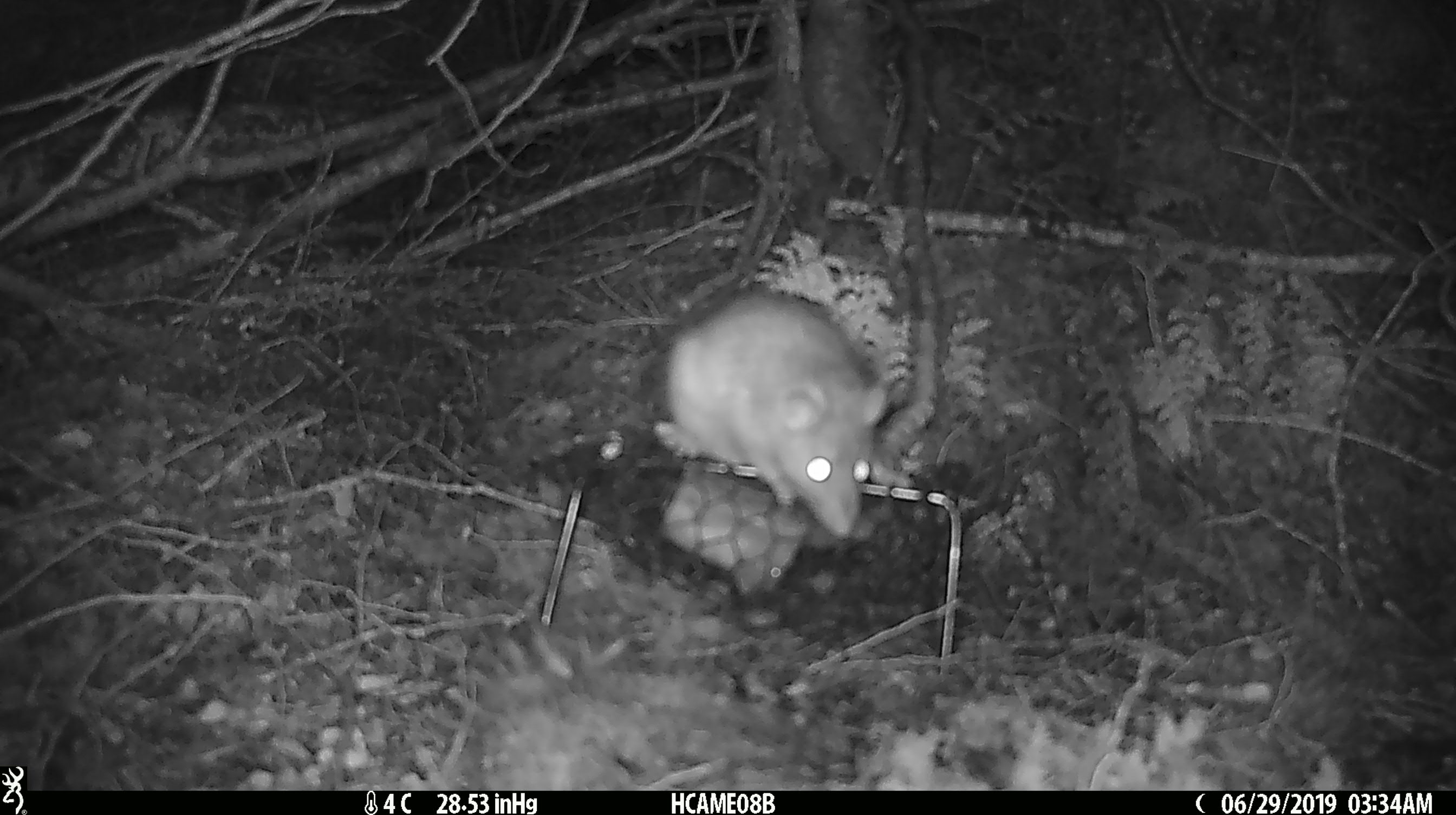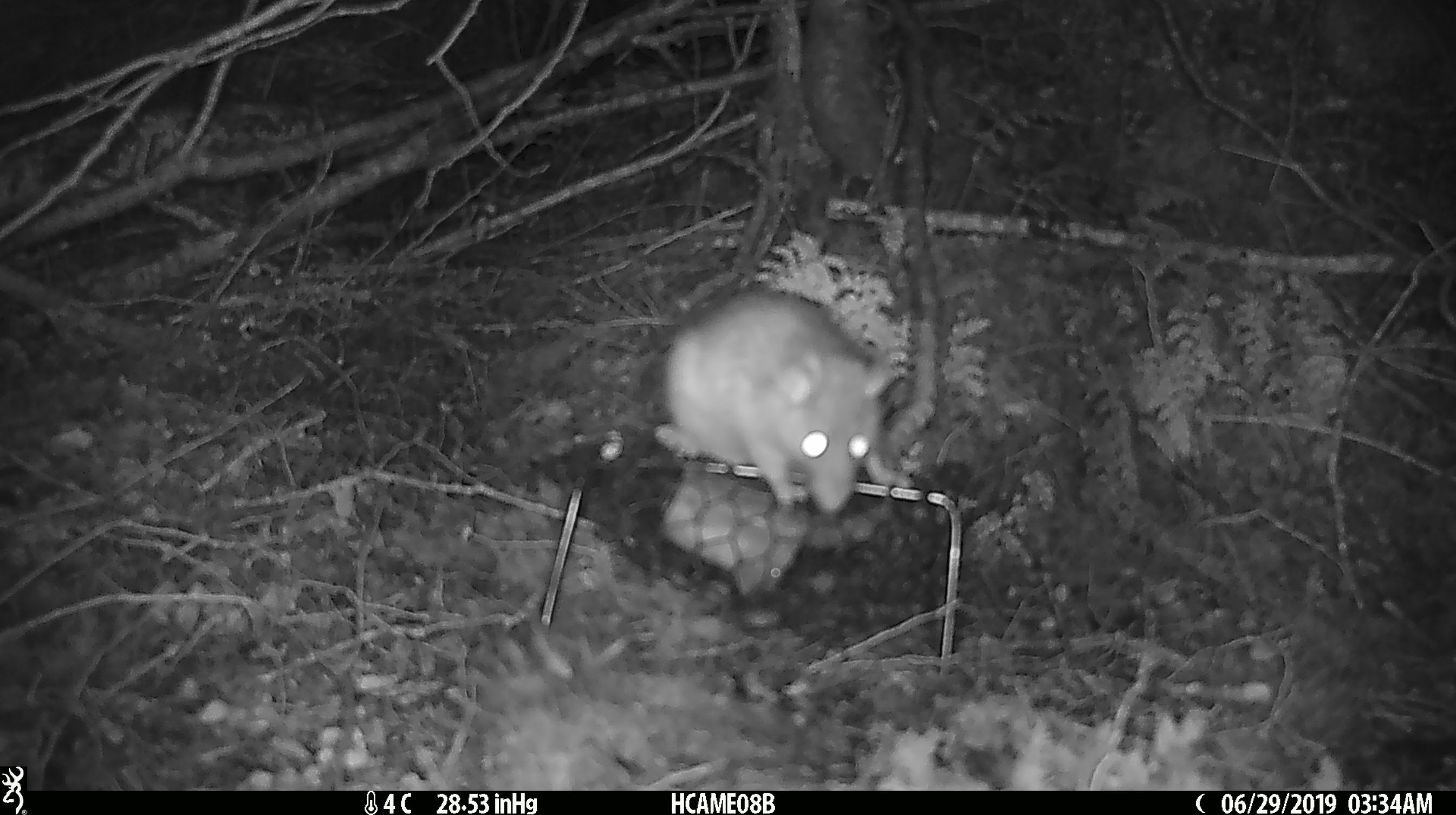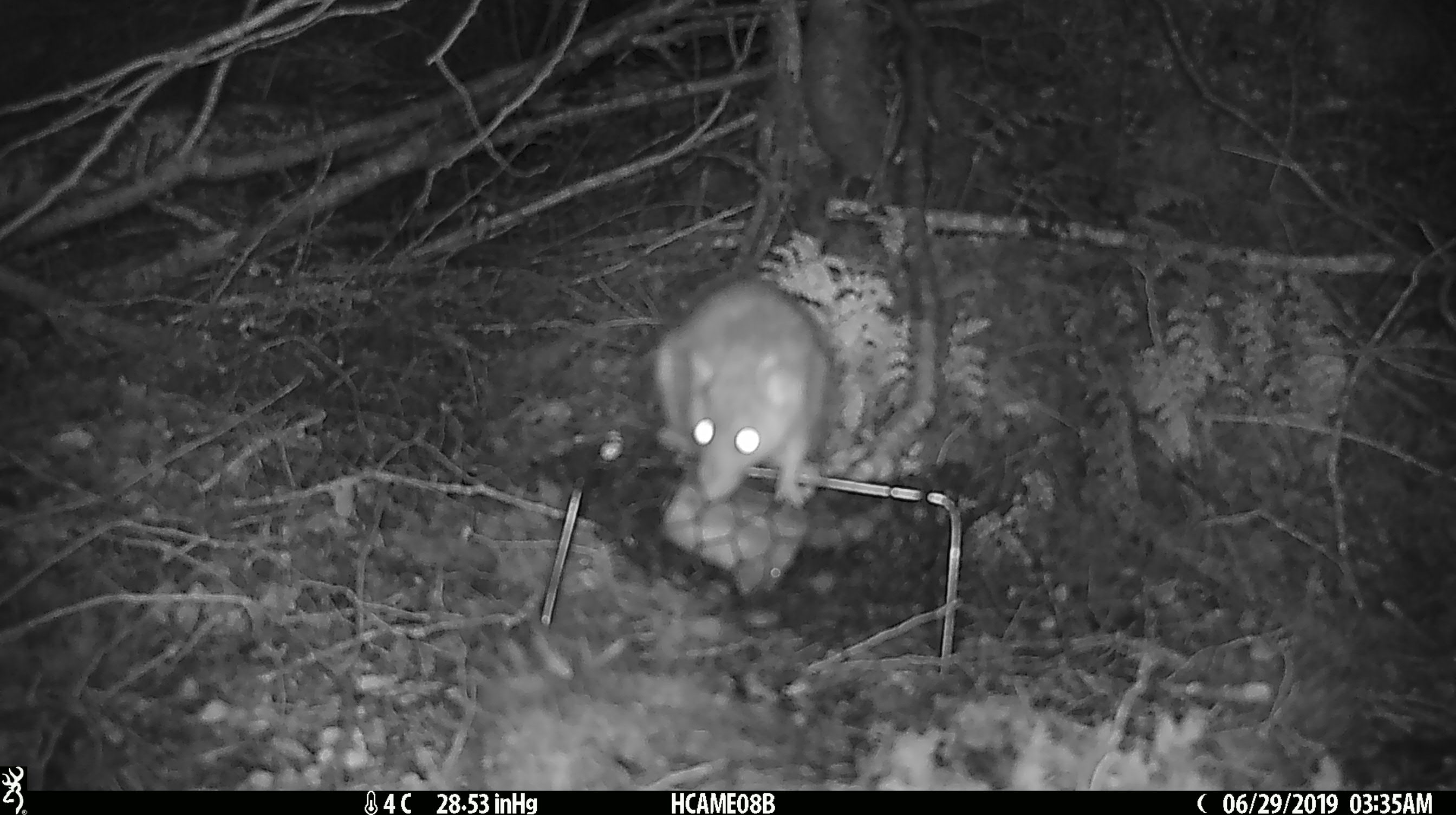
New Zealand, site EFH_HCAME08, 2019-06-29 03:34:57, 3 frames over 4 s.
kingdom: Animalia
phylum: Chordata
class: Mammalia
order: Rodentia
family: Muridae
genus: Rattus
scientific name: Rattus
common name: rat